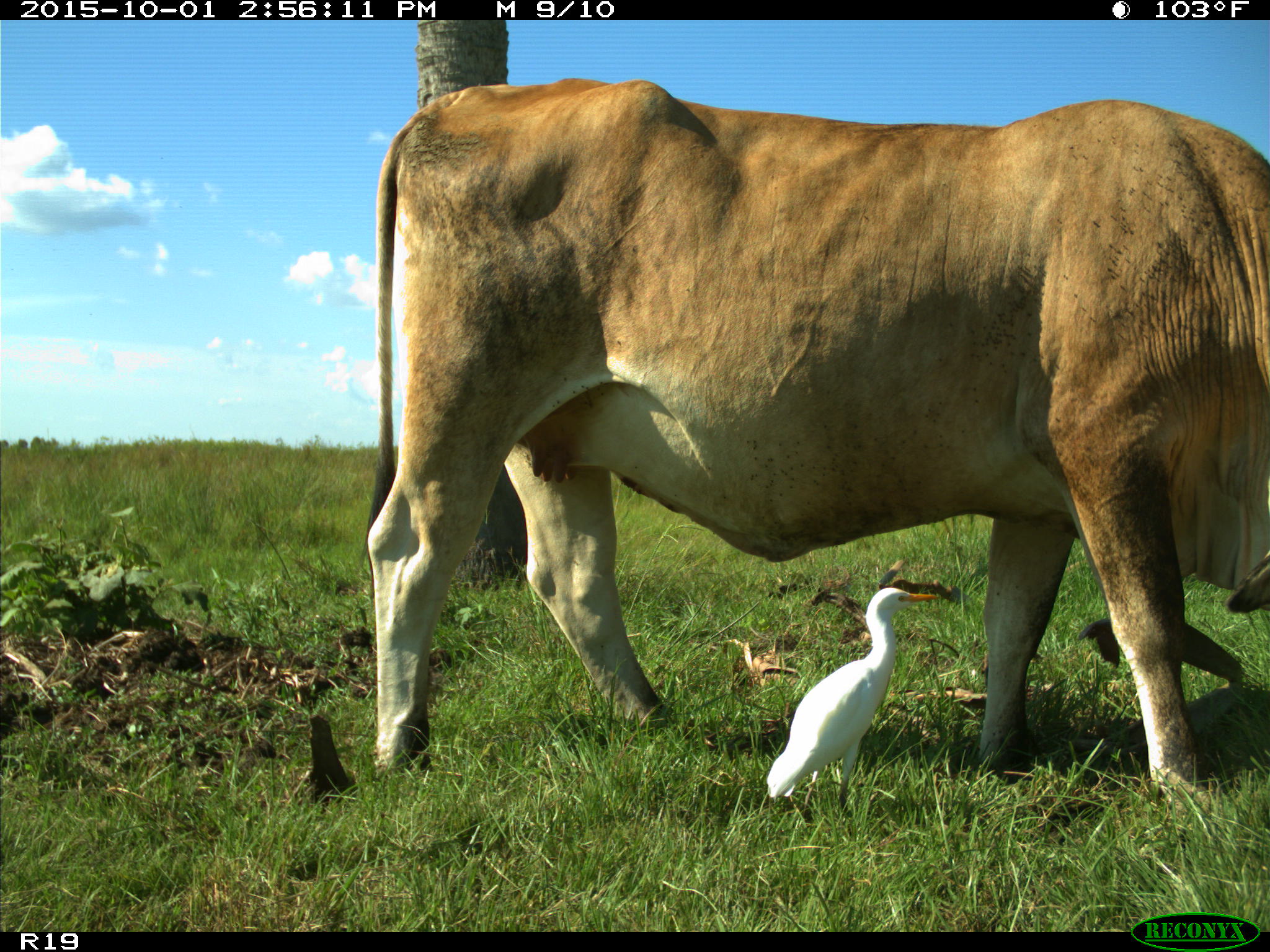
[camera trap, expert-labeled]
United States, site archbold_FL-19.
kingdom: Animalia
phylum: Chordata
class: Mammalia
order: Artiodactyla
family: Bovidae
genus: Bos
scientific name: Bos taurus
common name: domestic cow